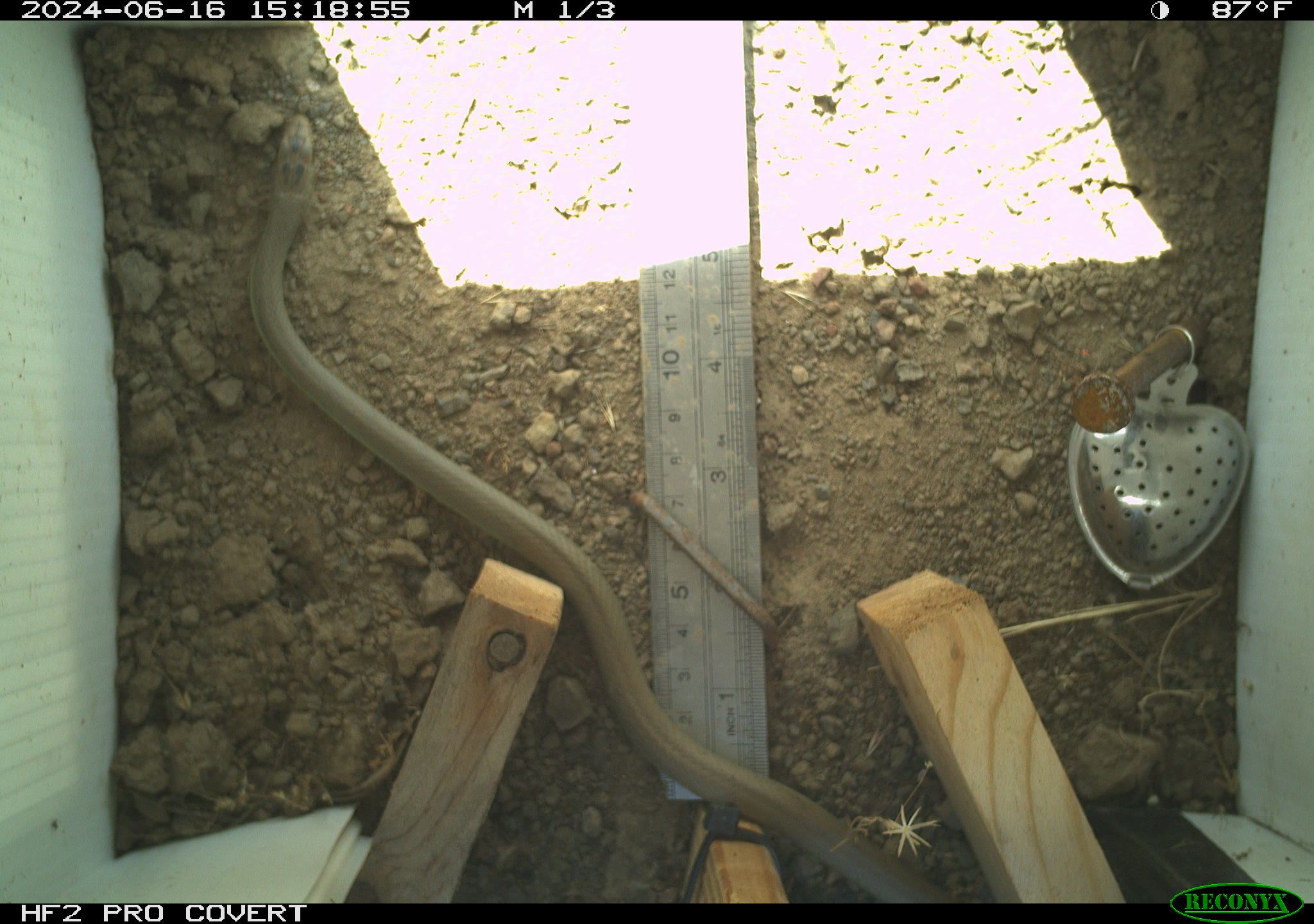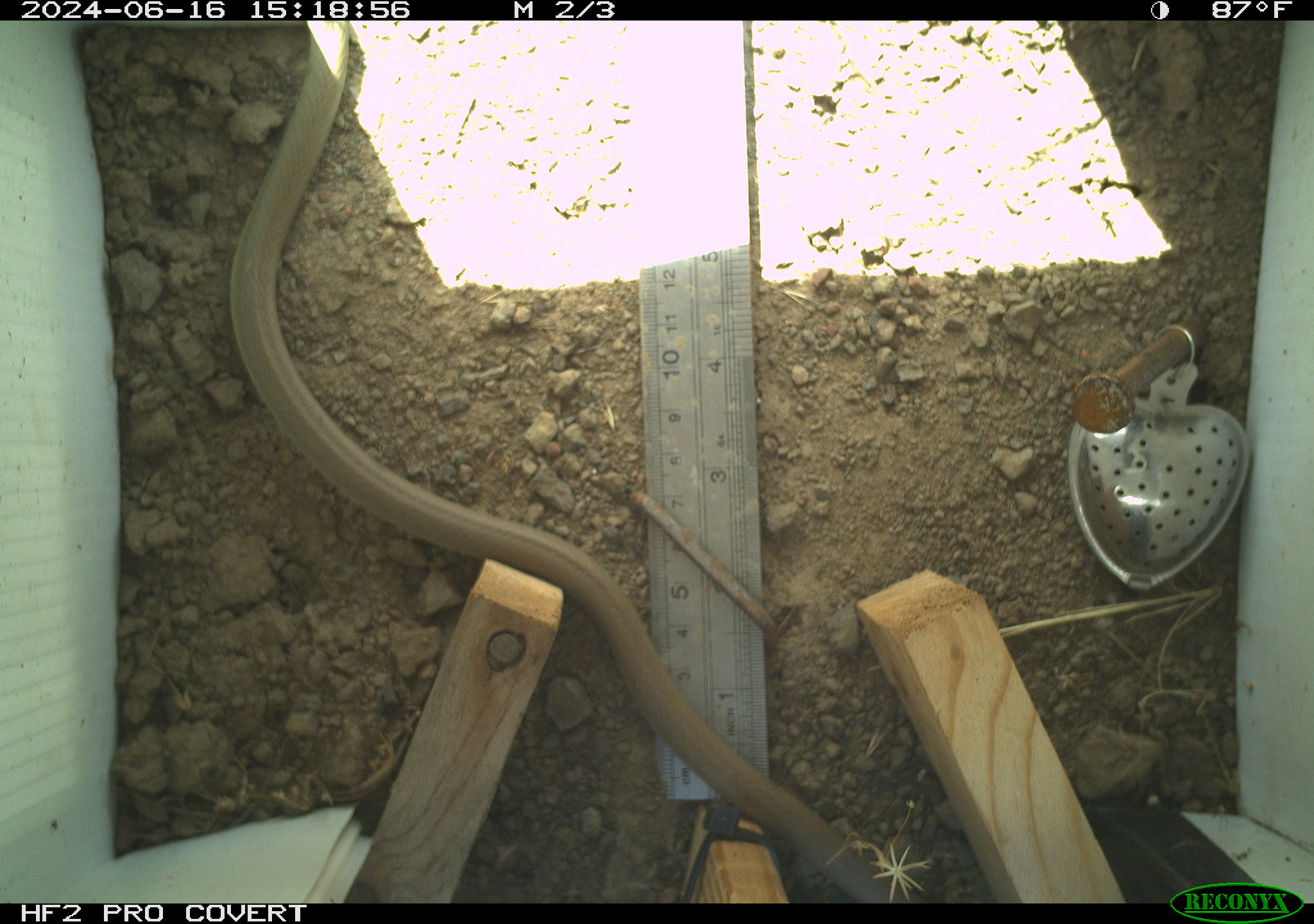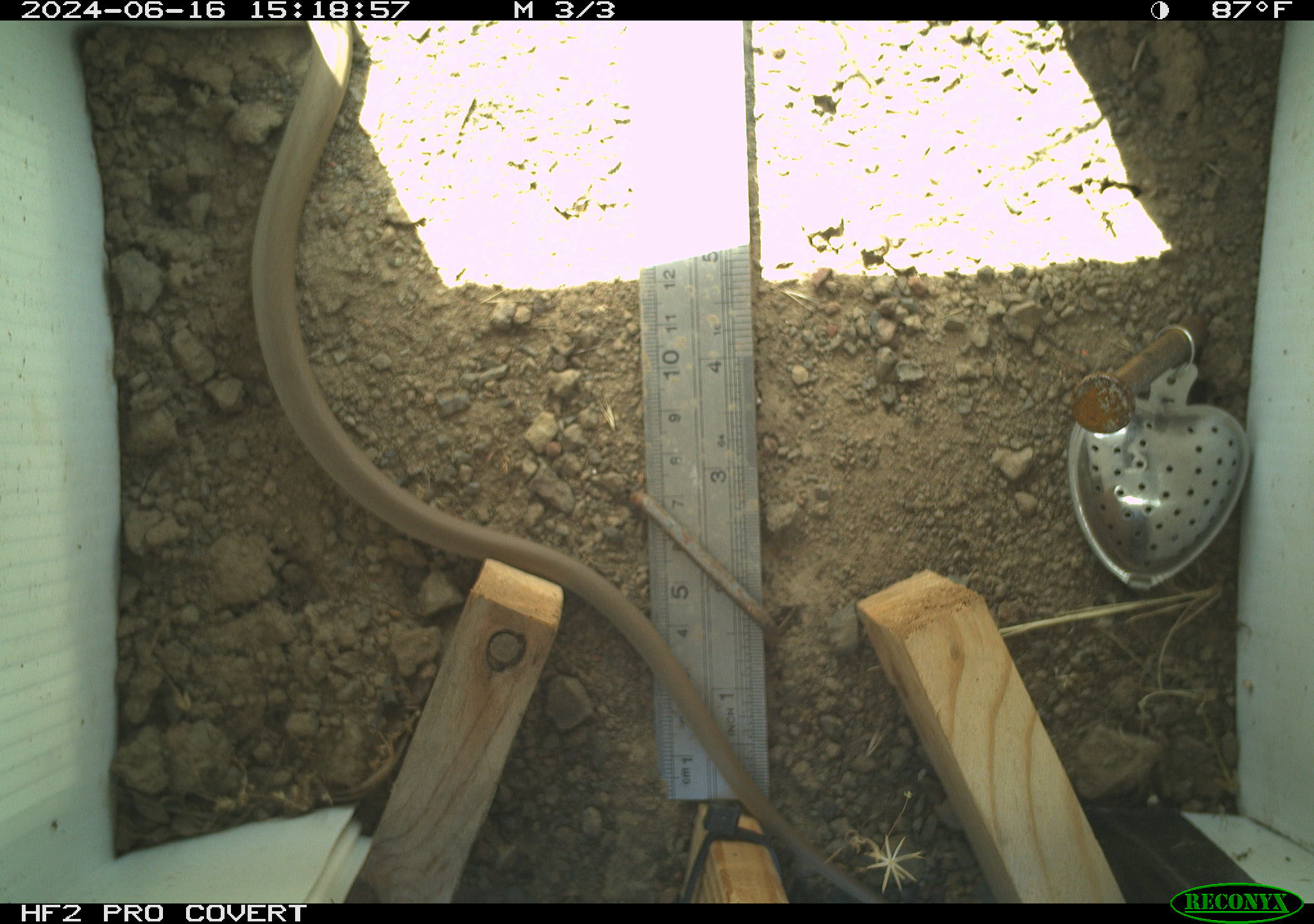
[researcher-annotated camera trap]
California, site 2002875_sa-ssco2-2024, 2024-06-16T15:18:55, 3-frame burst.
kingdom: Animalia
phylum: Chordata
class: Reptilia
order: Squamata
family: Colubridae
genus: Coluber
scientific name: Coluber constrictor mormon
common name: western yellow-bellied racer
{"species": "western yellow-bellied racer (Coluber constrictor mormon)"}